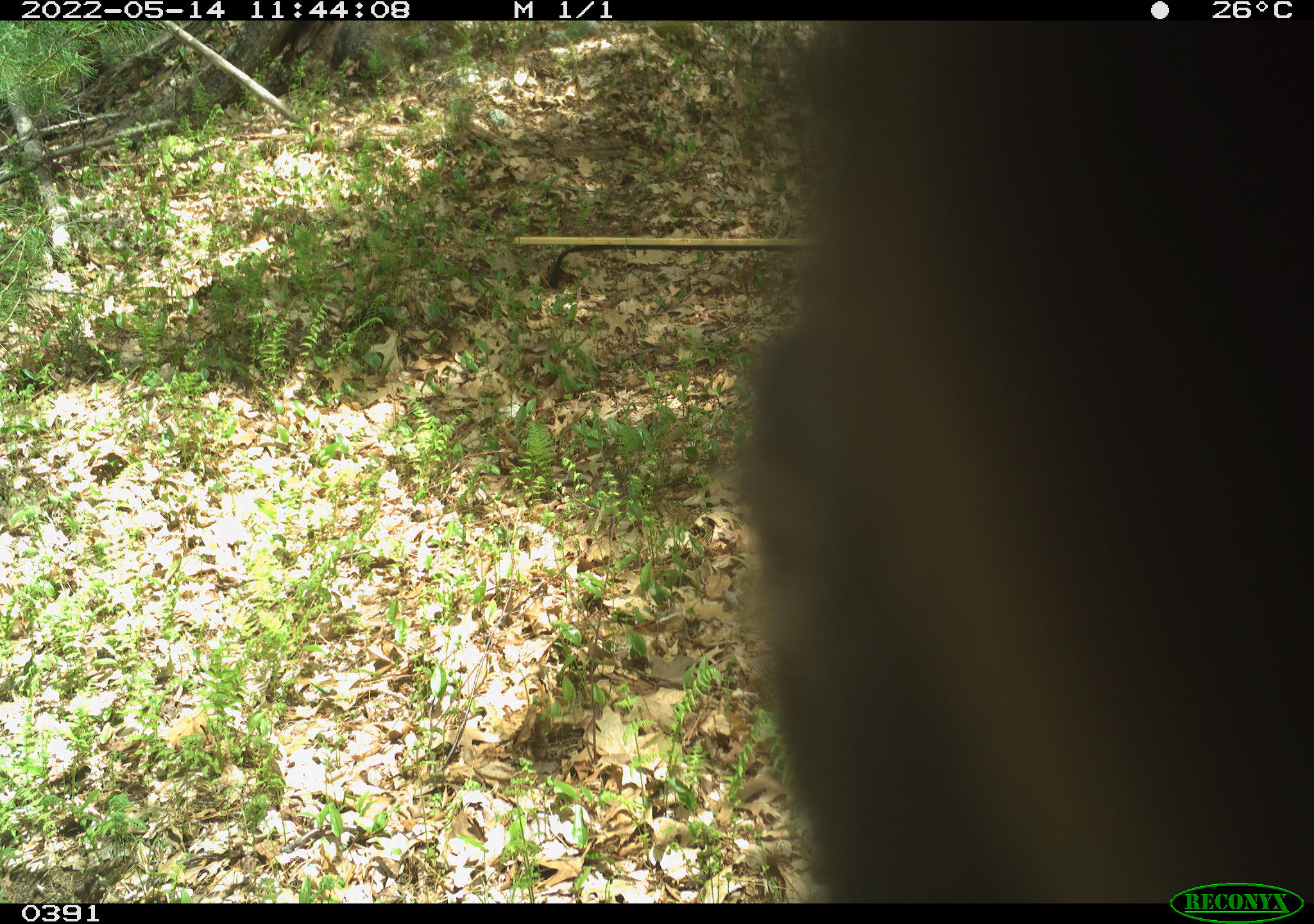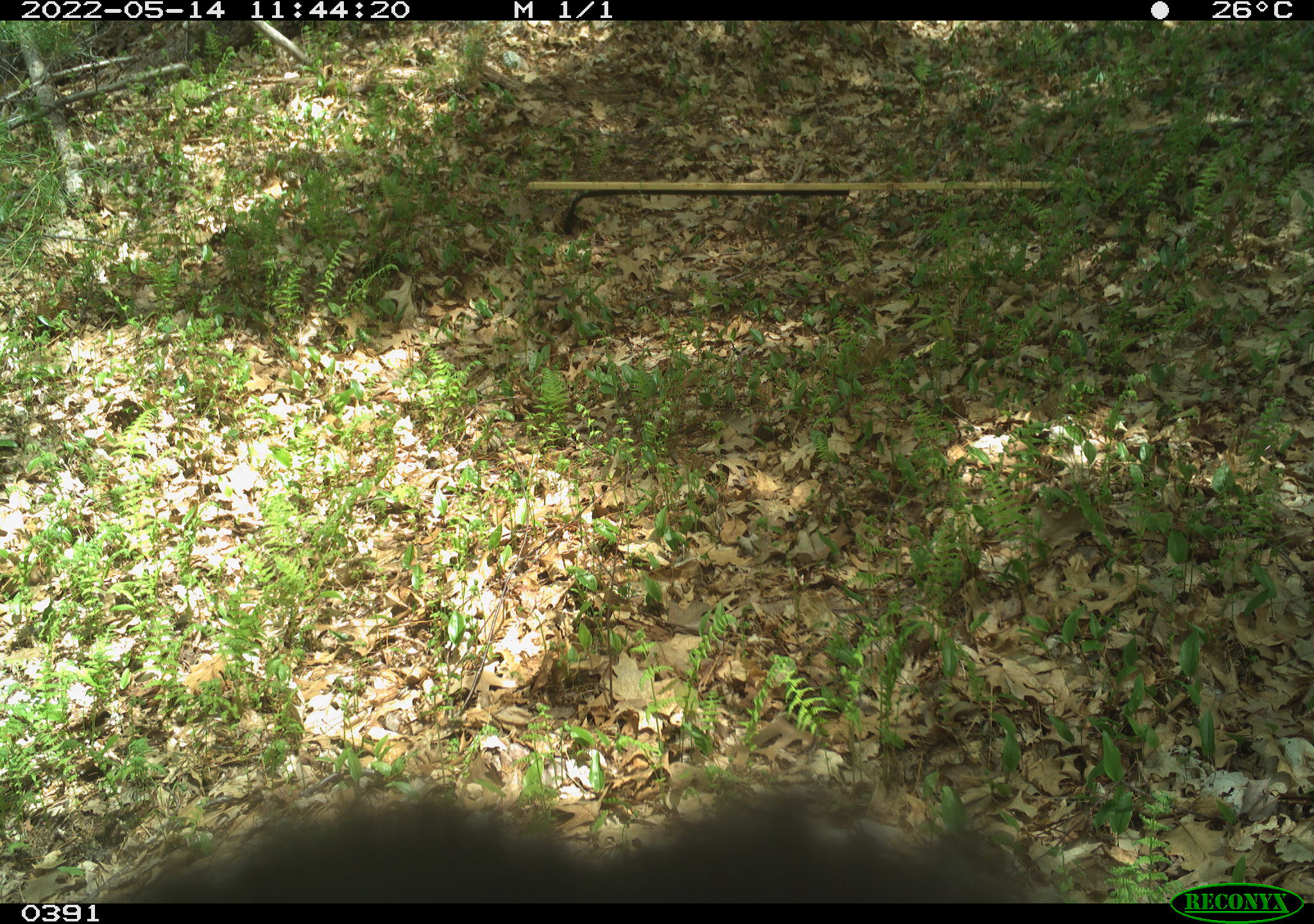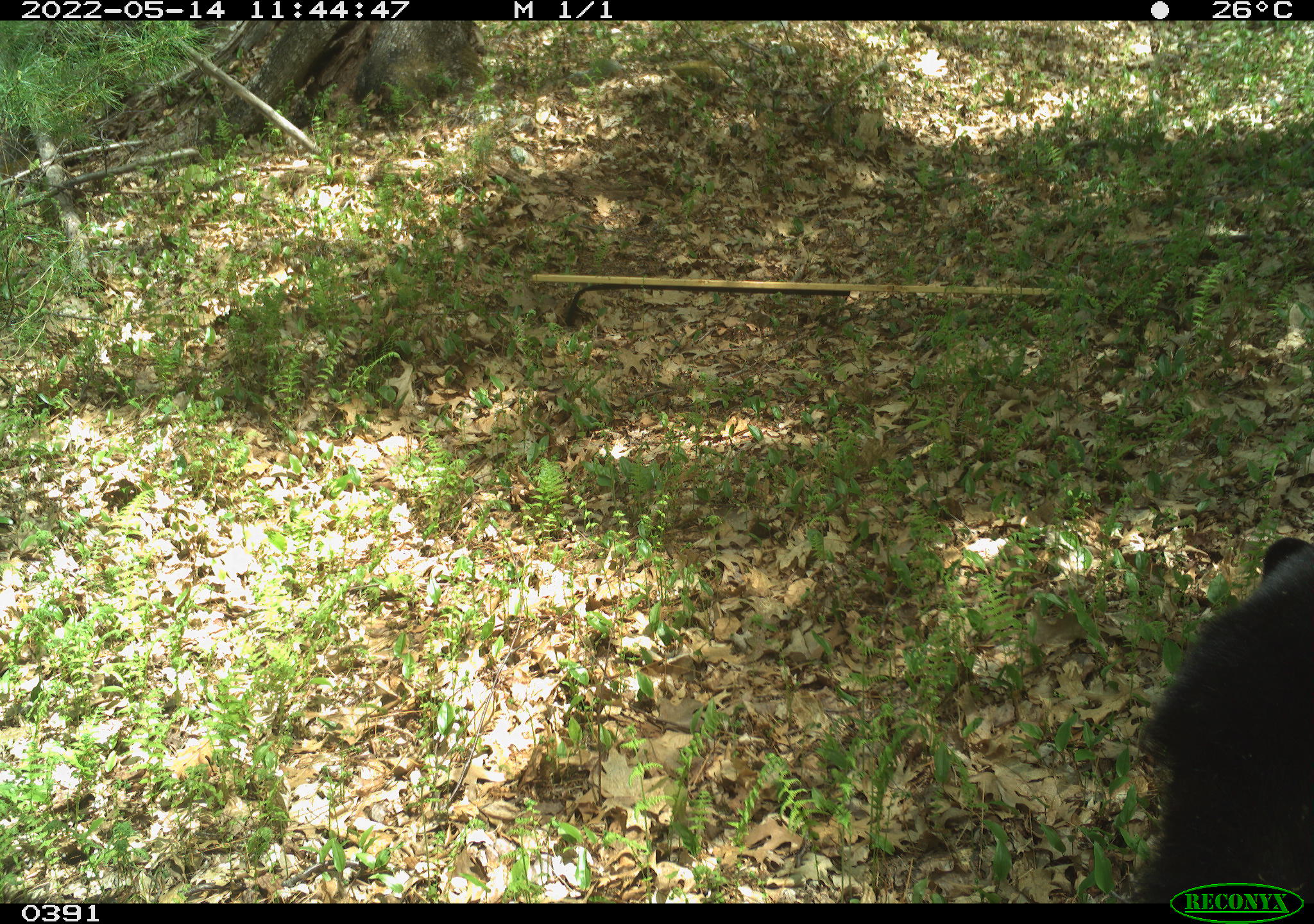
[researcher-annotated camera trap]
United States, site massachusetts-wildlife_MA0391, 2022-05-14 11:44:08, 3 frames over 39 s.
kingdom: Animalia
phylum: Chordata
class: Mammalia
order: Carnivora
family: Ursidae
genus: Ursus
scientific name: Ursus americanus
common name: black bear